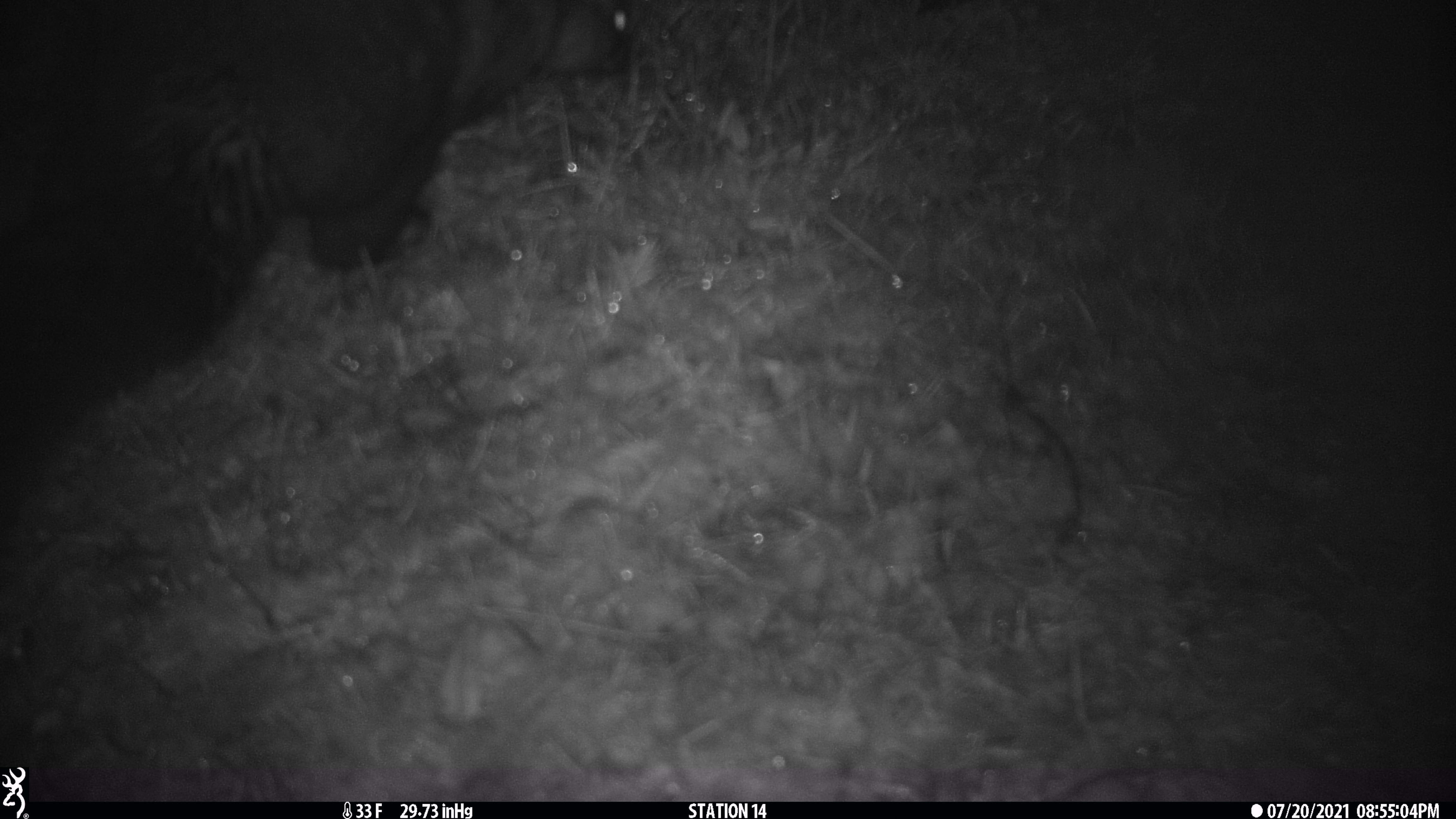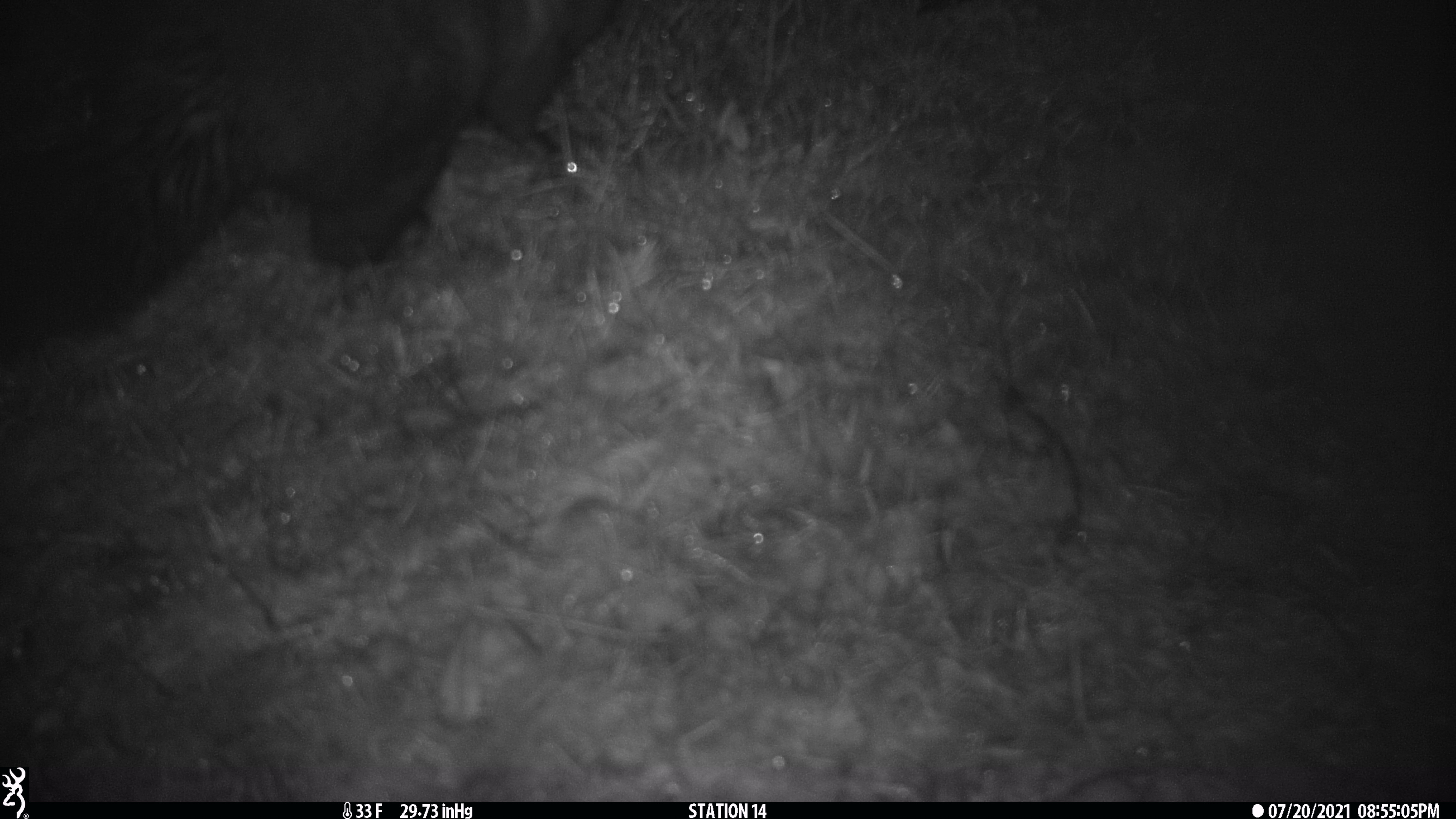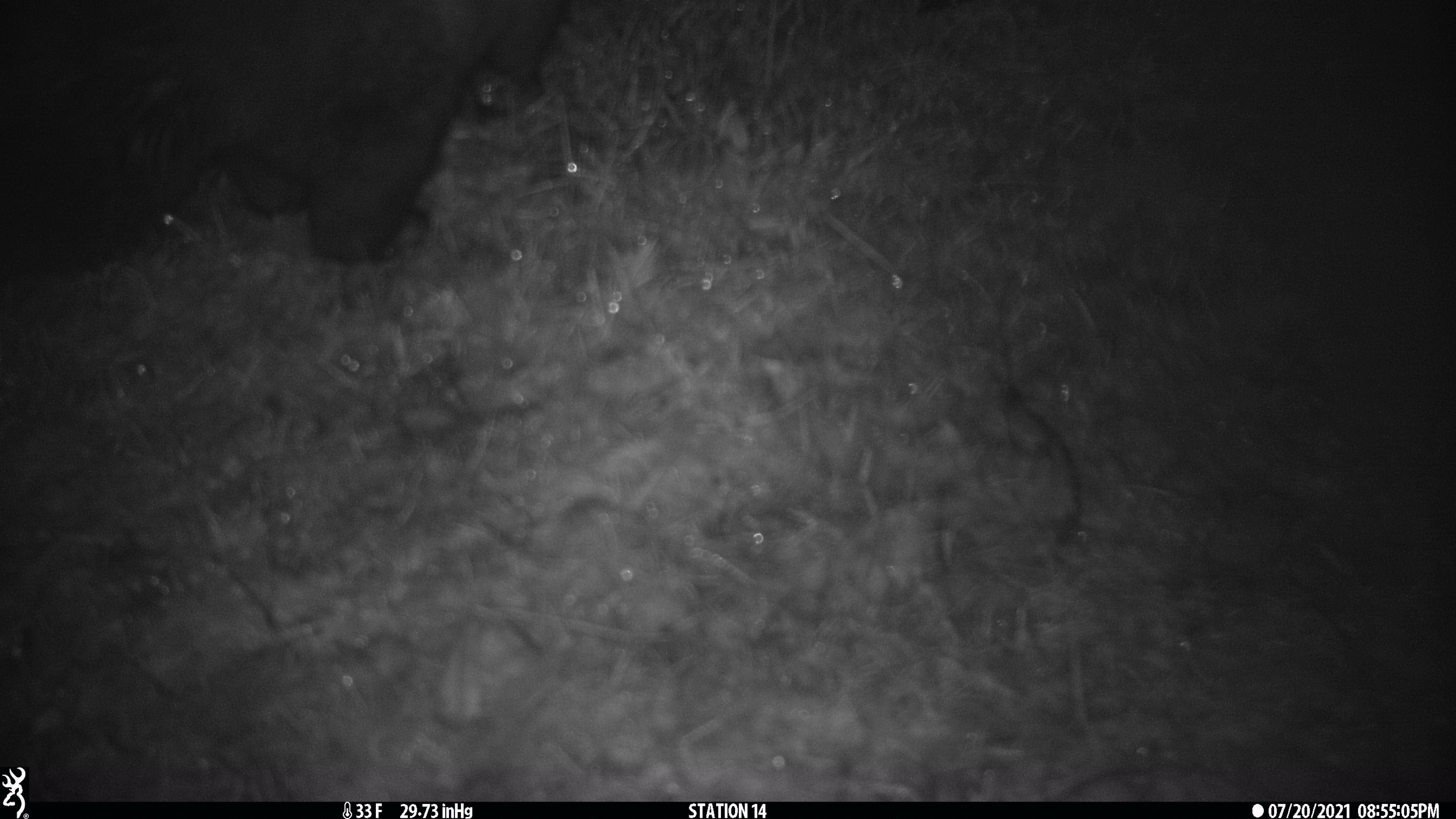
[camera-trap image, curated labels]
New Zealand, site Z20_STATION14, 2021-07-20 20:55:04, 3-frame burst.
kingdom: Animalia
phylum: Chordata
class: Mammalia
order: Diprotodontia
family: Phalangeridae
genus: Trichosurus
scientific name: Trichosurus vulpecula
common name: common brushtail possum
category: possum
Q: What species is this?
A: Possum (common brushtail possum) (Trichosurus vulpecula).